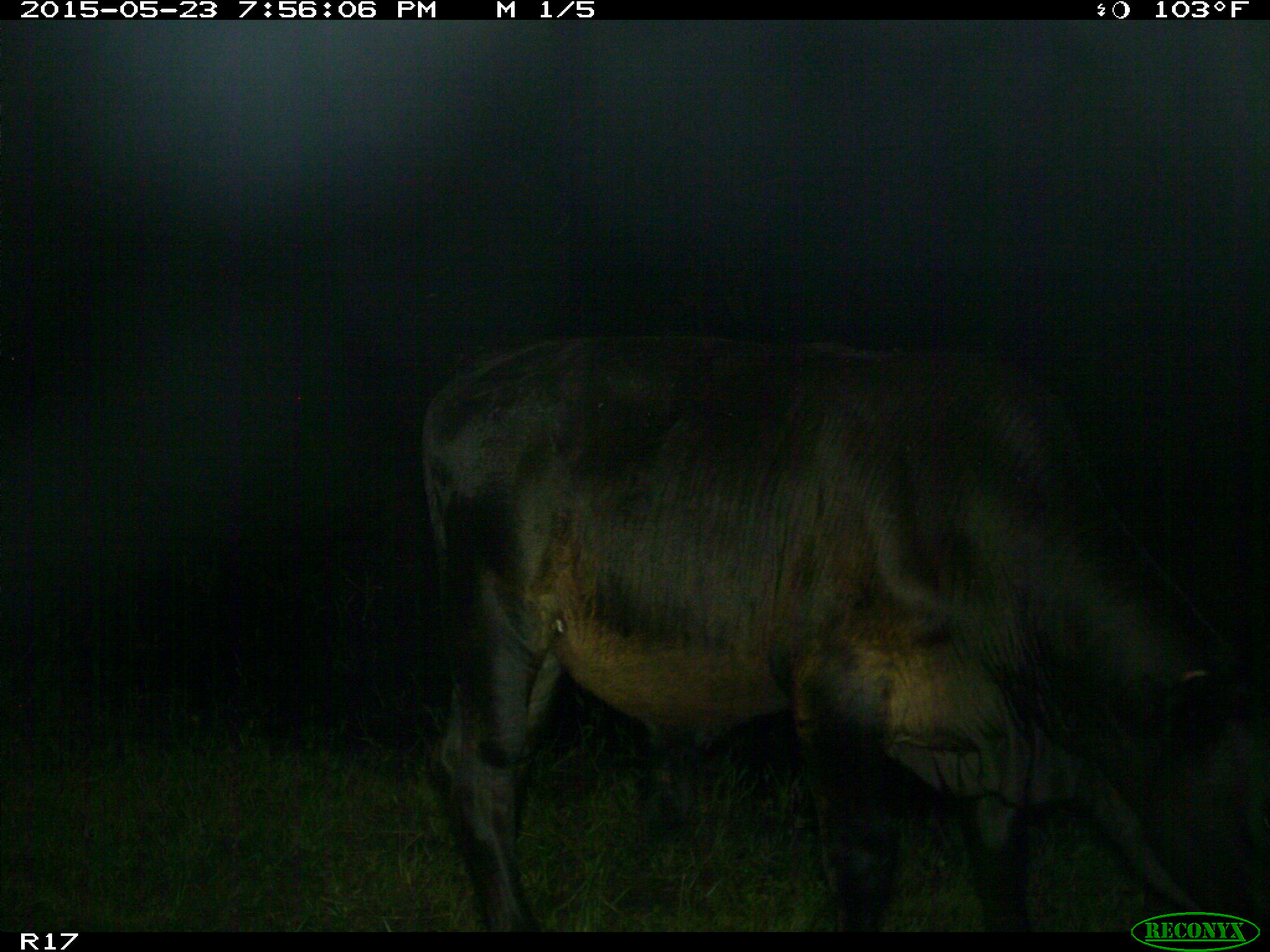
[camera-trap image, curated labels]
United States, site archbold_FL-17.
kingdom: Animalia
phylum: Chordata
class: Mammalia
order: Artiodactyla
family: Bovidae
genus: Bos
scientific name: Bos taurus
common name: domestic cow